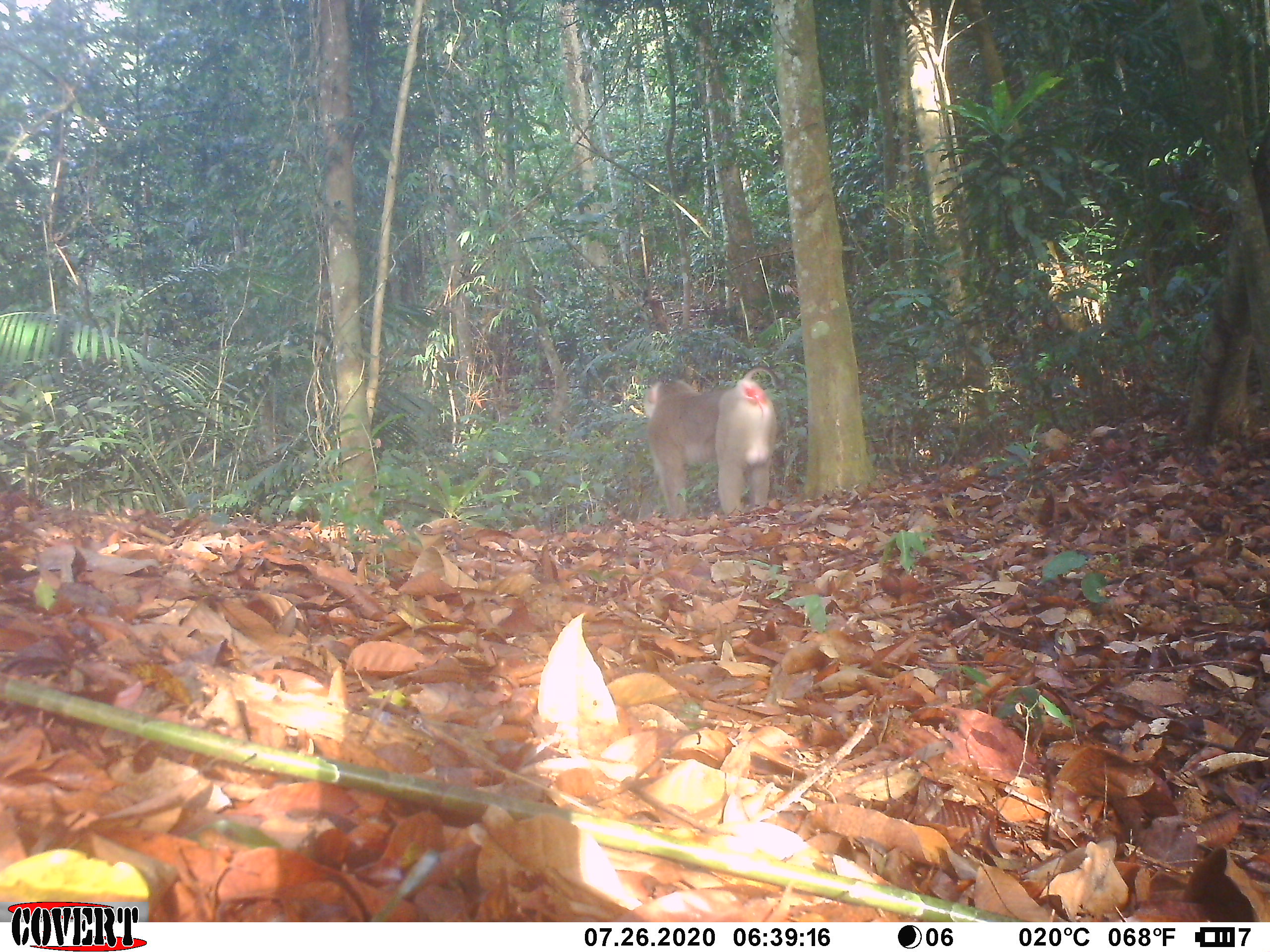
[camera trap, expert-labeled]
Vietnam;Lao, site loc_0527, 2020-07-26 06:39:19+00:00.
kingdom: Animalia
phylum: Chordata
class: Mammalia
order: Primates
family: Cercopithecidae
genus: Macaca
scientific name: Macaca nemestrina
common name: pig-tailed macaque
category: pig tailed macaque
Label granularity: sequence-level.